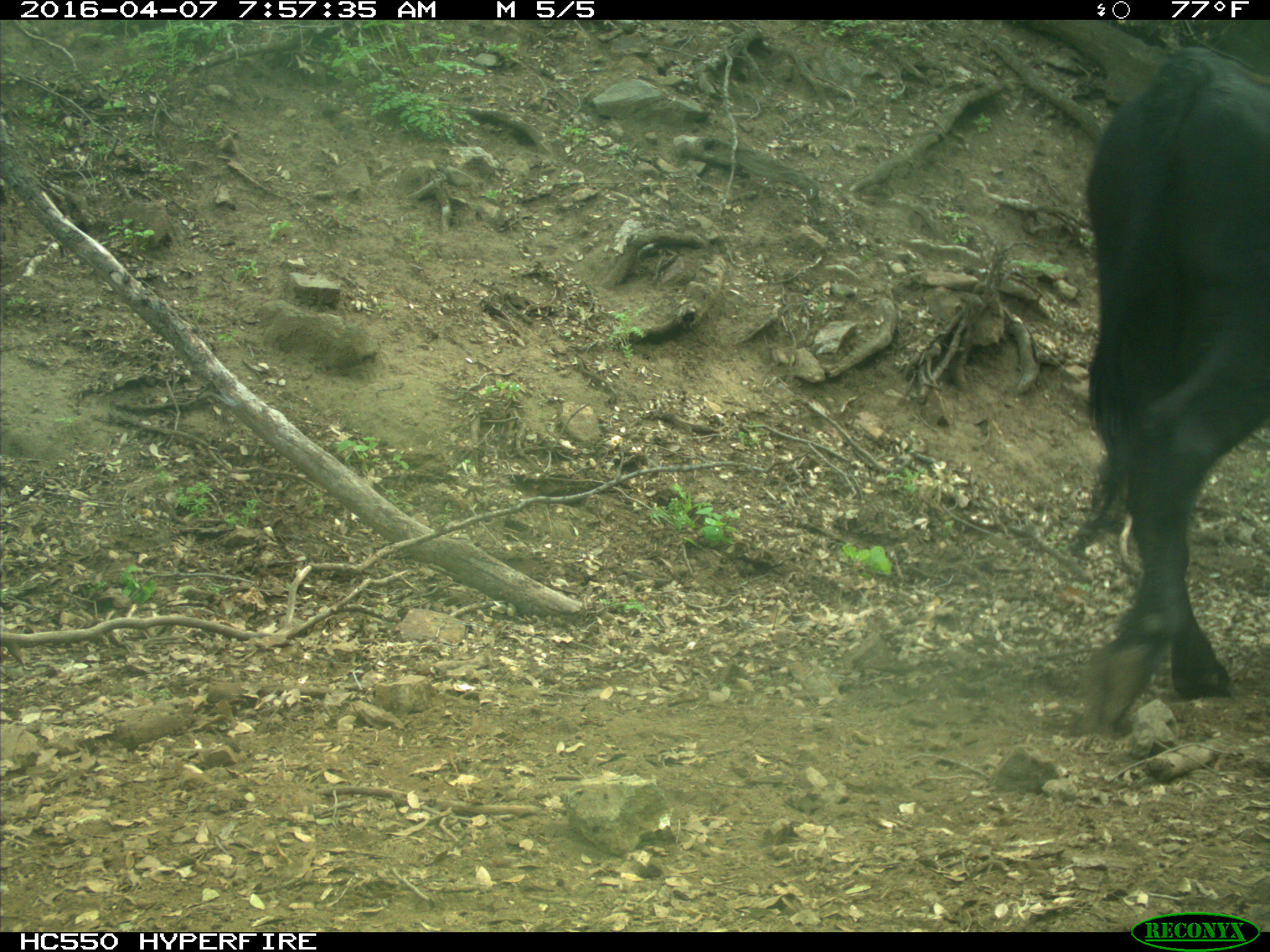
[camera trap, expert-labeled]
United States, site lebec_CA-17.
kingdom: Animalia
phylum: Chordata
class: Mammalia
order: Artiodactyla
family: Bovidae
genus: Bos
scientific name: Bos taurus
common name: domestic cow